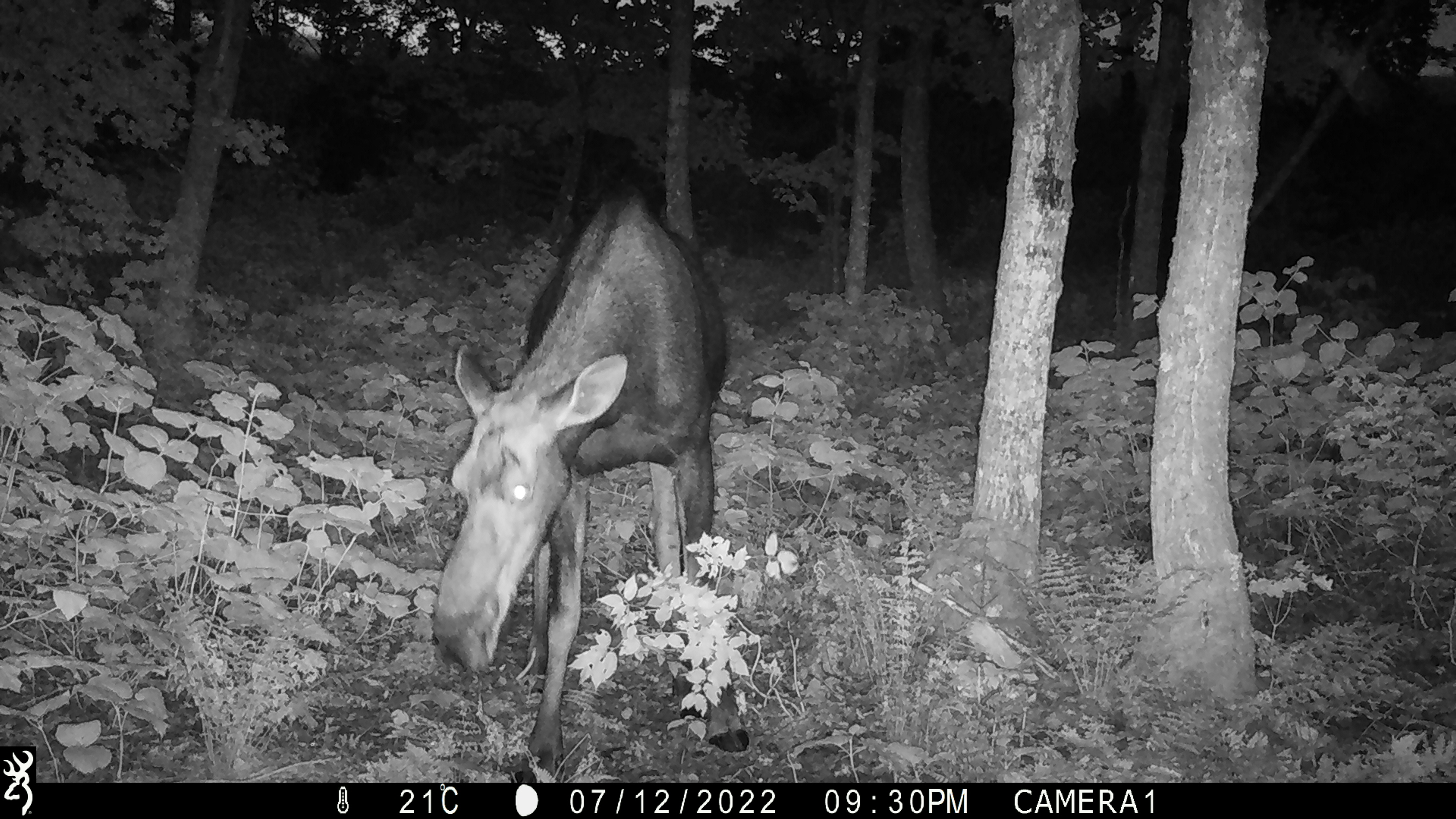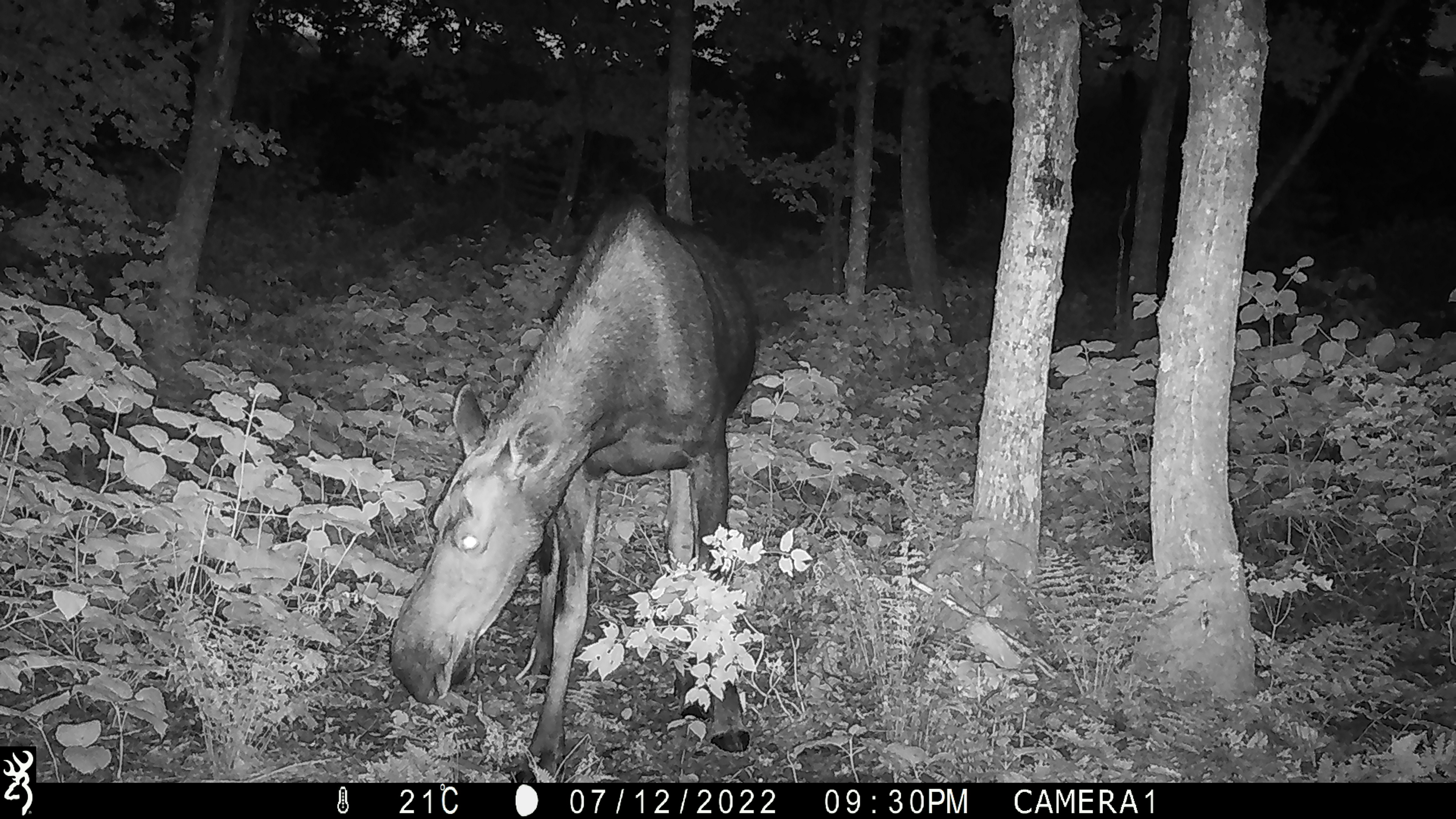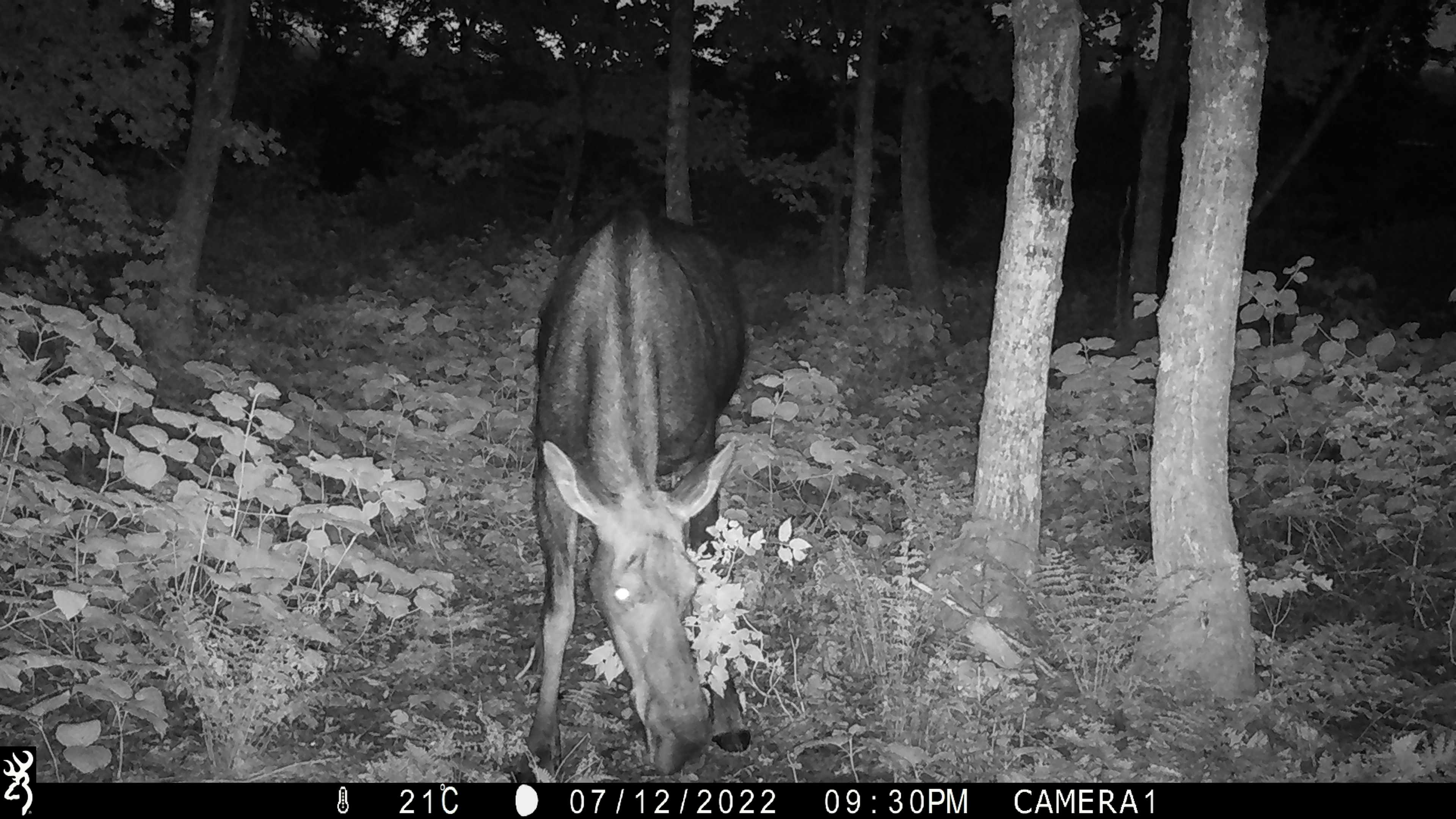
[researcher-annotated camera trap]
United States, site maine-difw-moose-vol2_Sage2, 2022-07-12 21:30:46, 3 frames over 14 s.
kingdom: Animalia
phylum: Chordata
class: Mammalia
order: Artiodactyla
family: Cervidae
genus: Alces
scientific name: Alces alces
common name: moose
Moose (Alces alces).